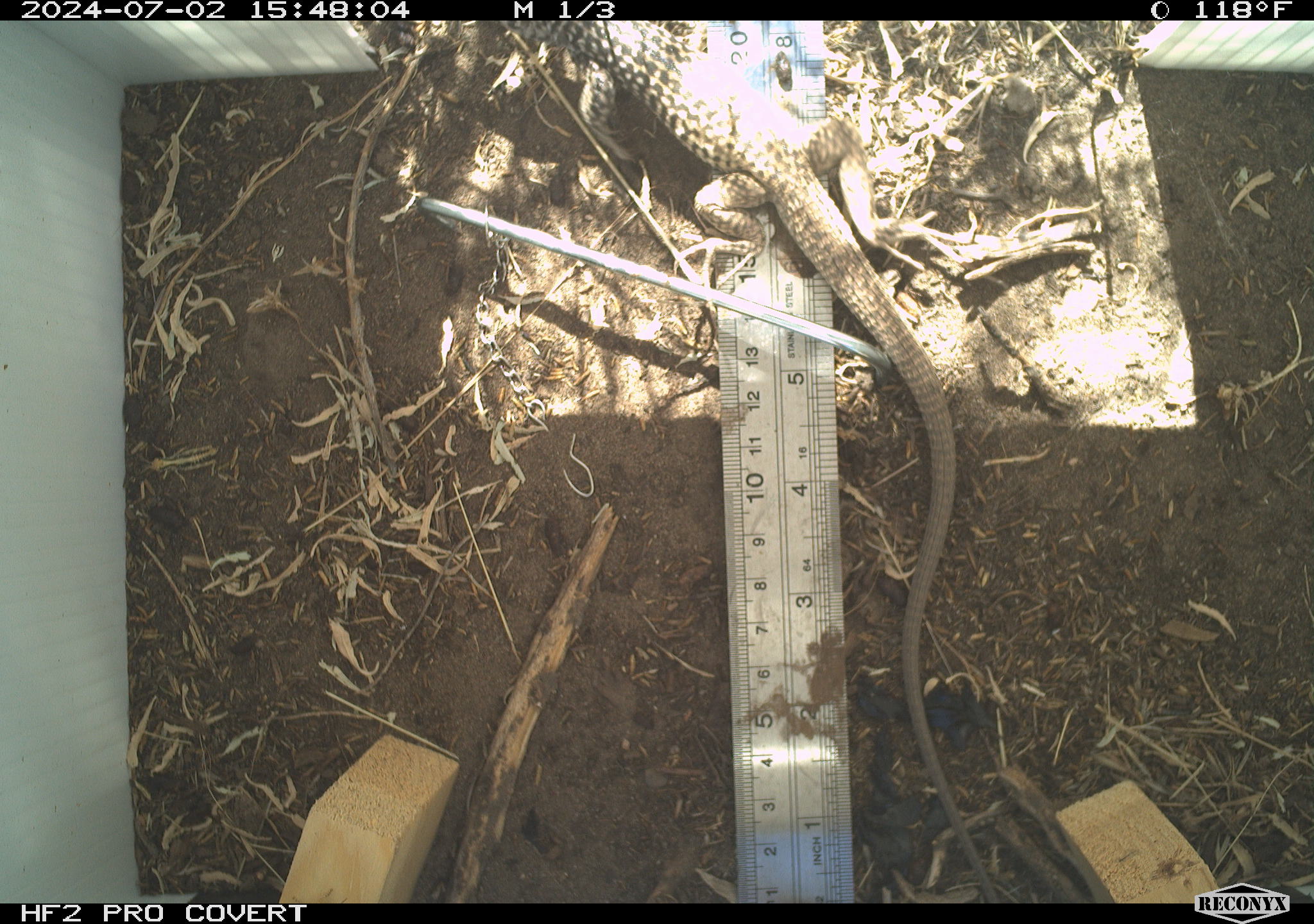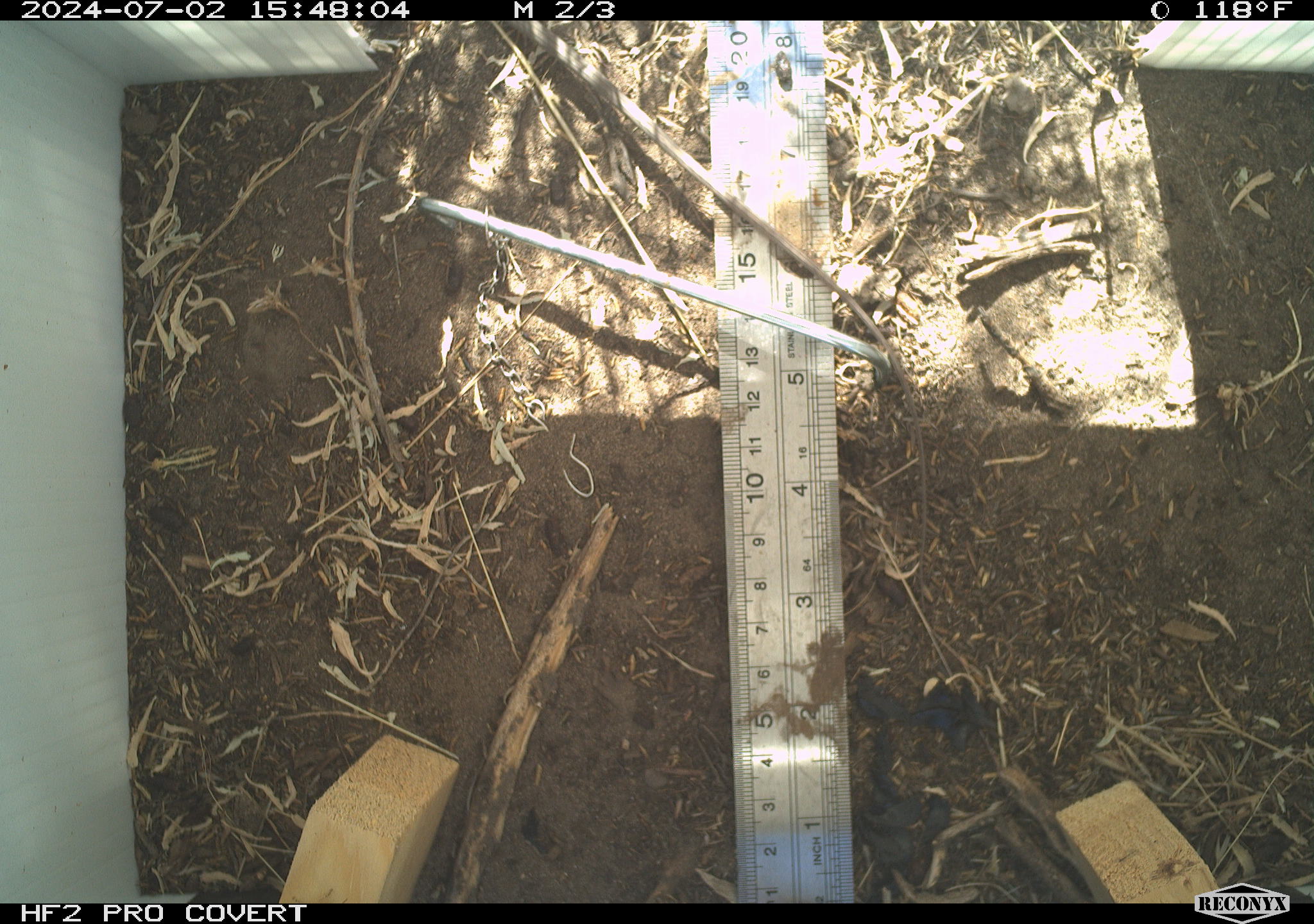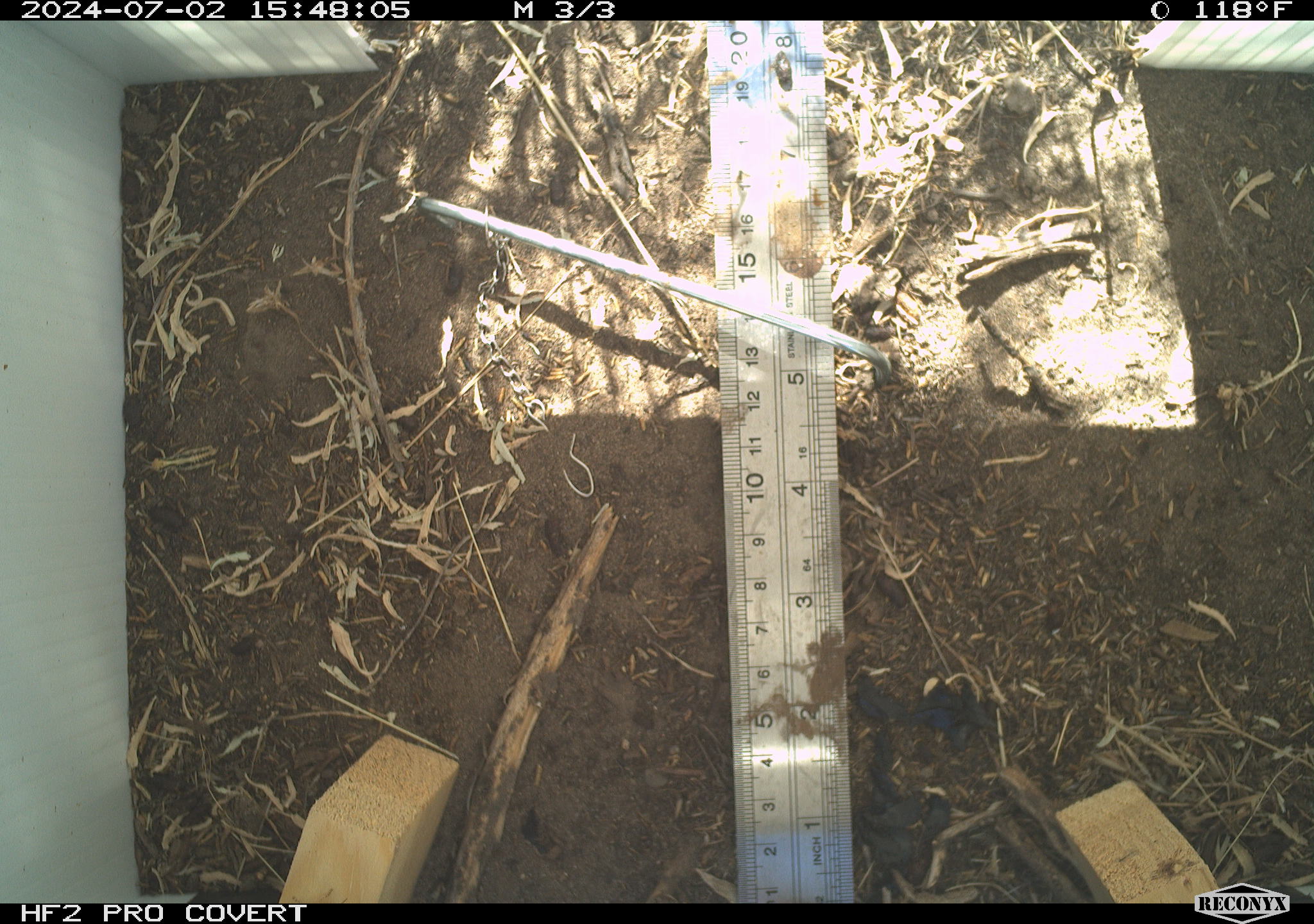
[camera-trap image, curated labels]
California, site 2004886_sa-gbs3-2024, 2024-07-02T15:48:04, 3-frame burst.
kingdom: Animalia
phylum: Chordata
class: Reptilia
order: Squamata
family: Teiidae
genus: Aspidoscelis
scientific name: Aspidoscelis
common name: whiptail lizards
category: aspidoscelis species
Aspidoscelis species (whiptail lizards) (Aspidoscelis).